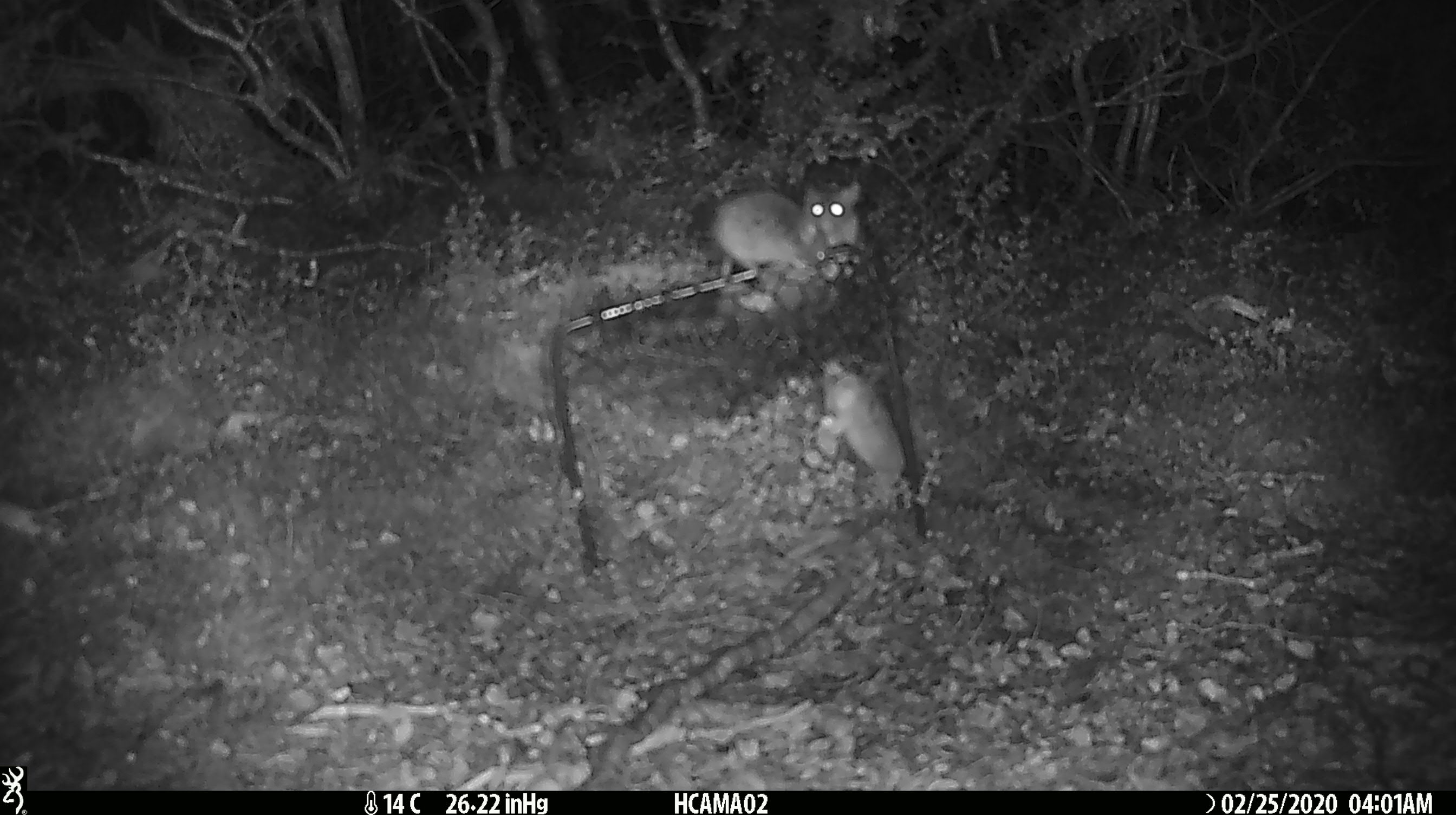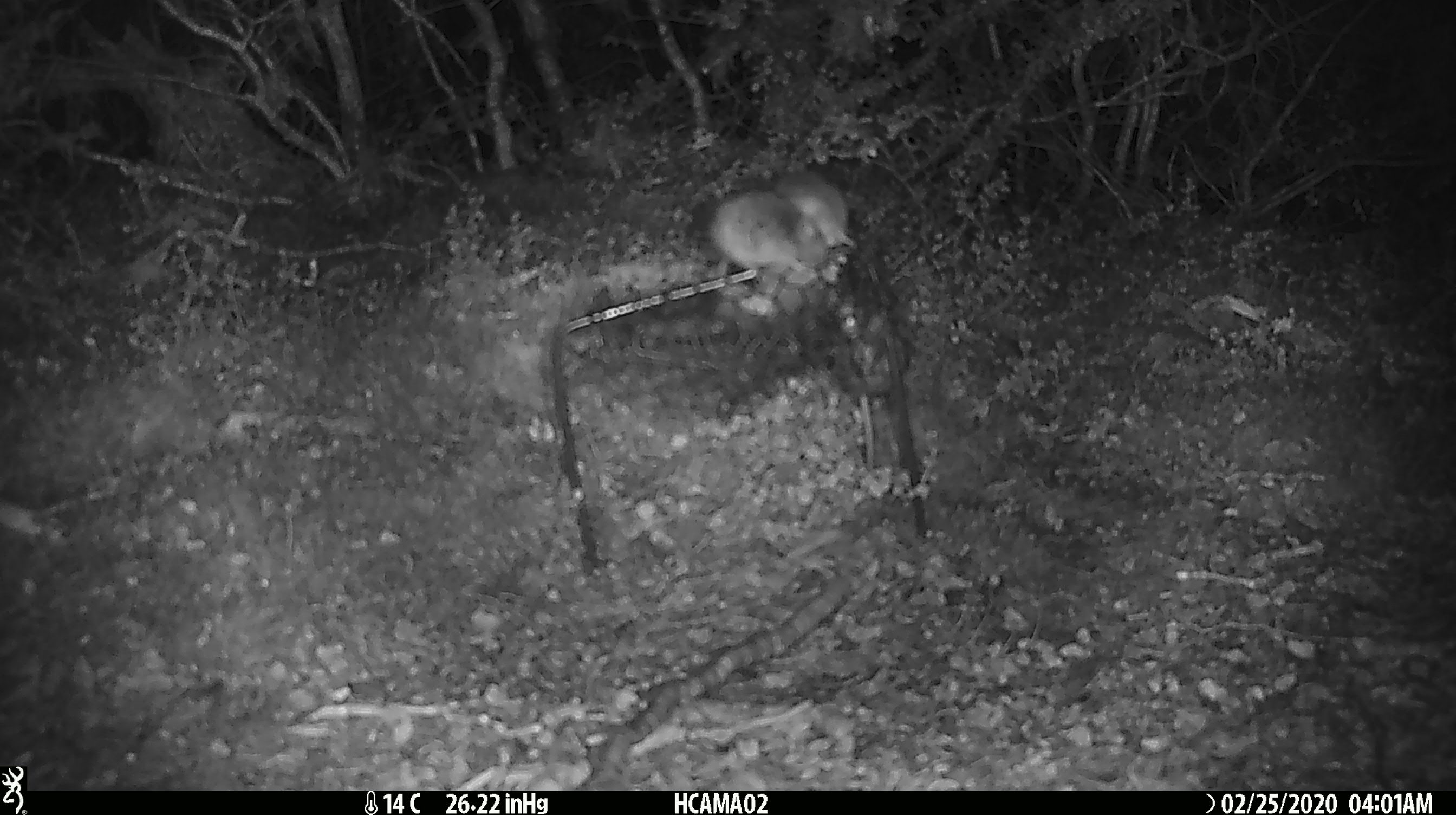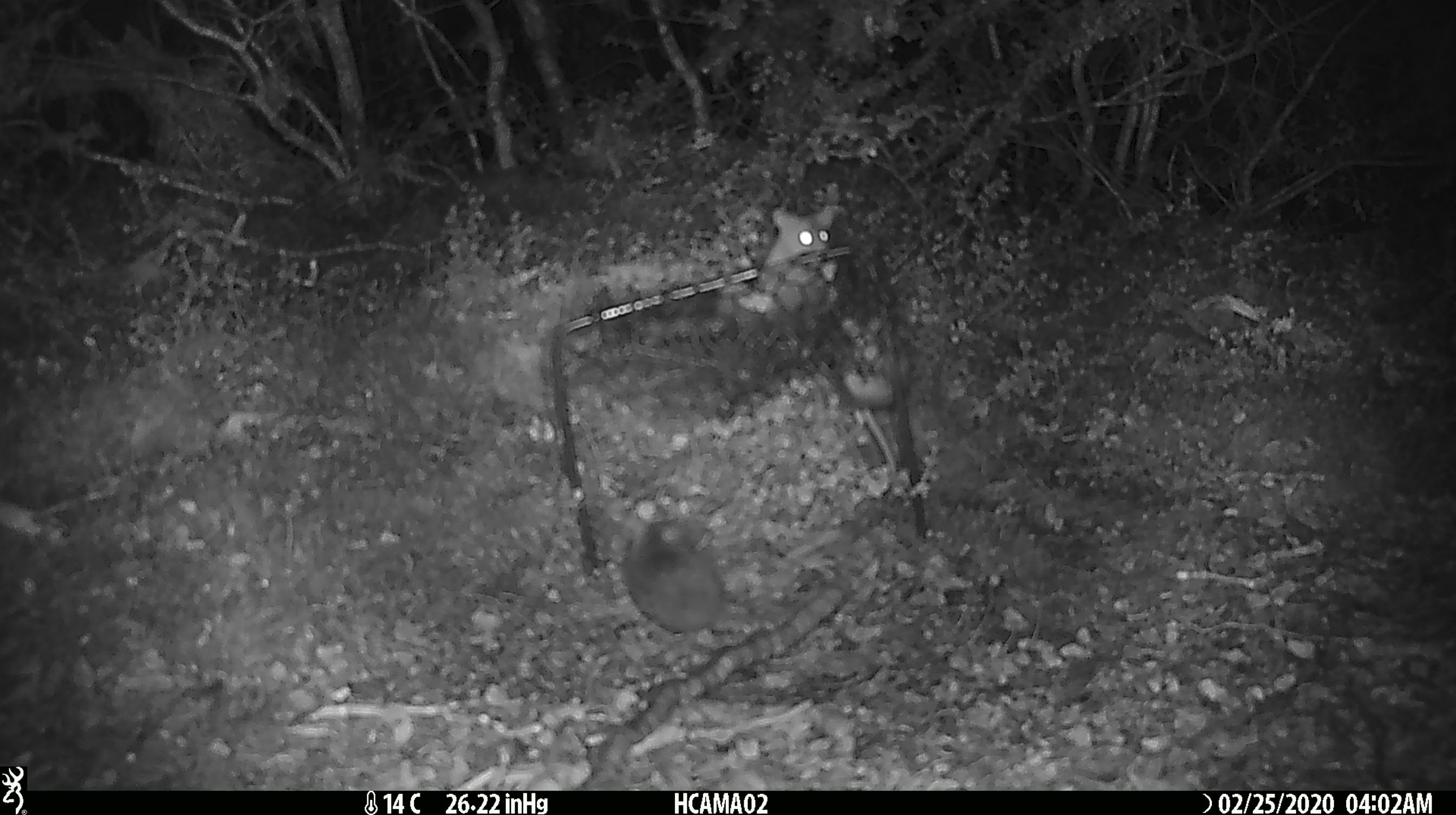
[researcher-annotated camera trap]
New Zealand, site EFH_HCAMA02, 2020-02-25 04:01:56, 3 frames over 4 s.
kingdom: Animalia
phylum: Chordata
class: Mammalia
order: Rodentia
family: Muridae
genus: Mus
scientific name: Mus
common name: mouse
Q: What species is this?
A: Mouse (Mus).